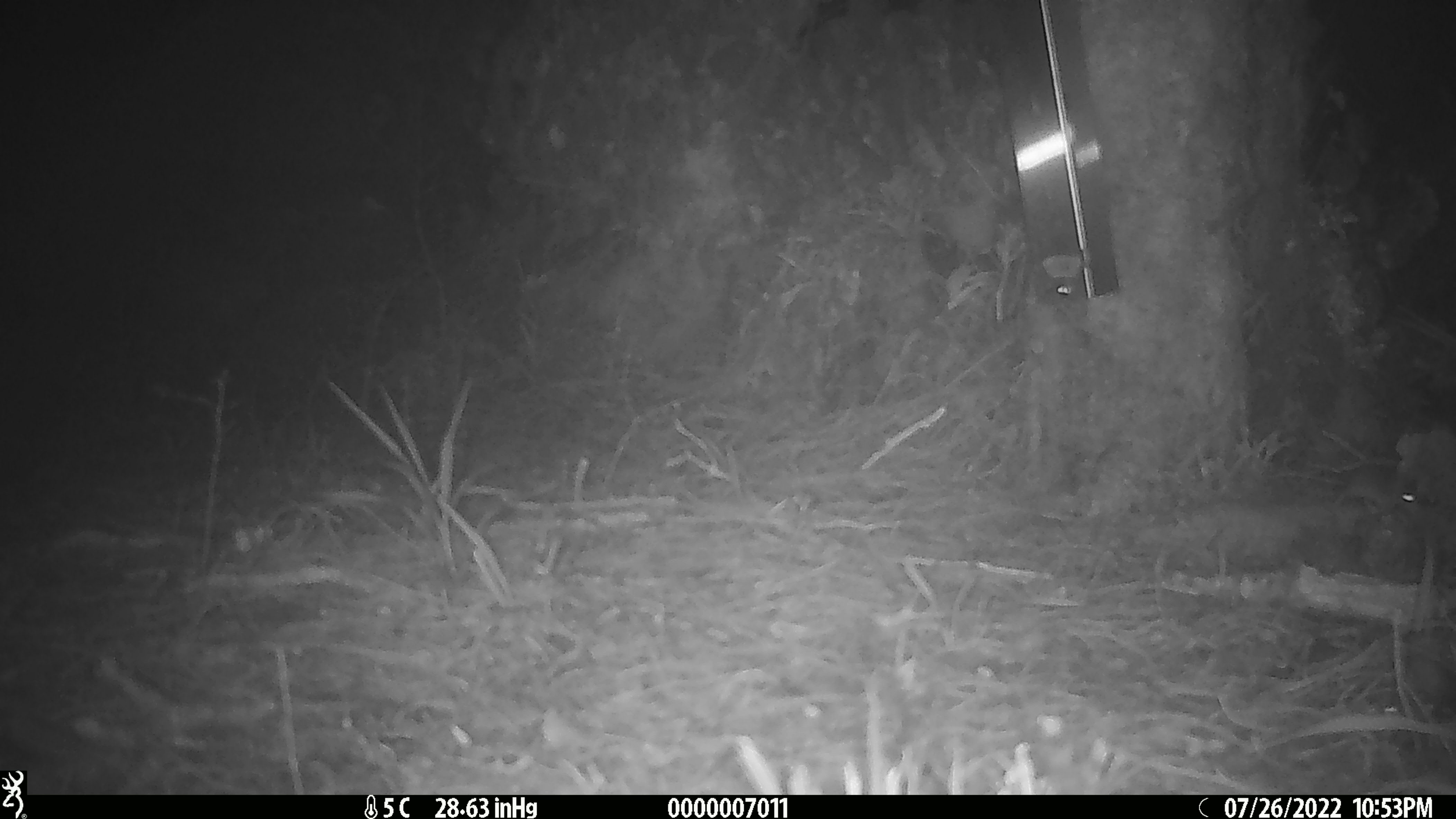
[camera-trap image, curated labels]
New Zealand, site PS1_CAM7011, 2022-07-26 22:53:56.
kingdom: Animalia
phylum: Chordata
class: Mammalia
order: Rodentia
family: Muridae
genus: Mus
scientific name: Mus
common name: mouse